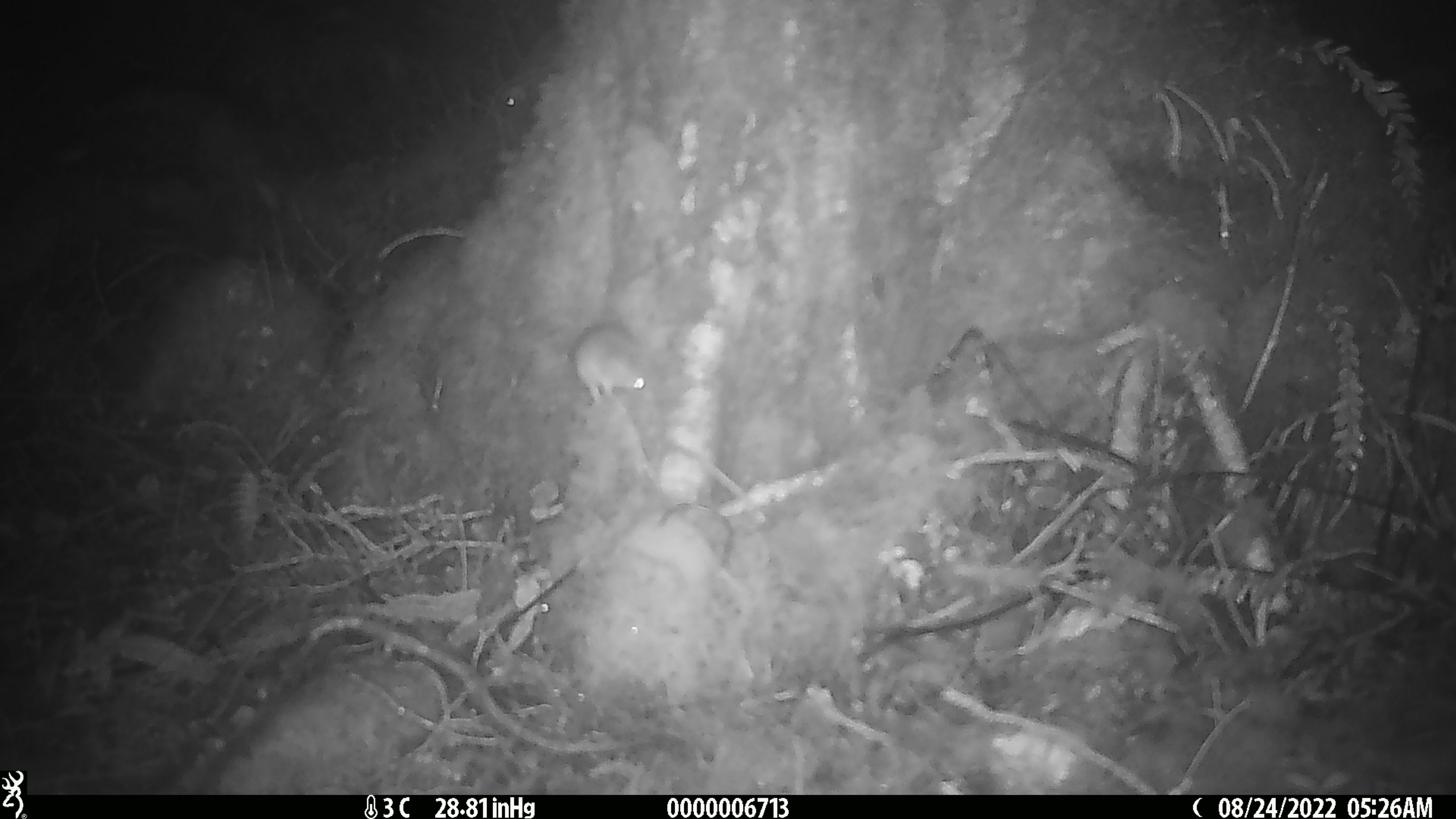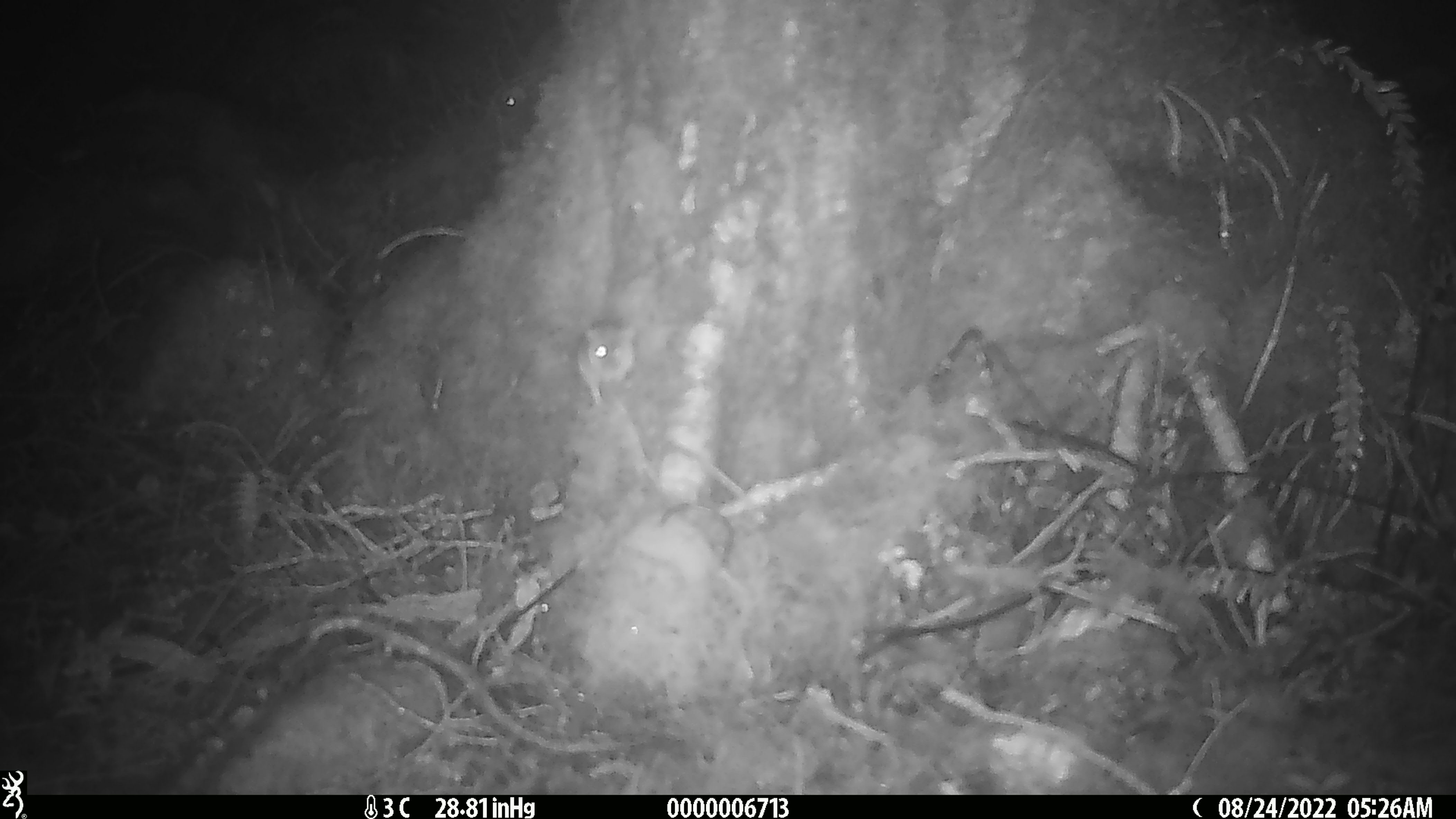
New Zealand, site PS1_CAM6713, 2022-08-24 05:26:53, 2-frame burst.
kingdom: Animalia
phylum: Chordata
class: Mammalia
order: Rodentia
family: Muridae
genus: Mus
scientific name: Mus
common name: mouse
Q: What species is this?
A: Mouse (Mus).